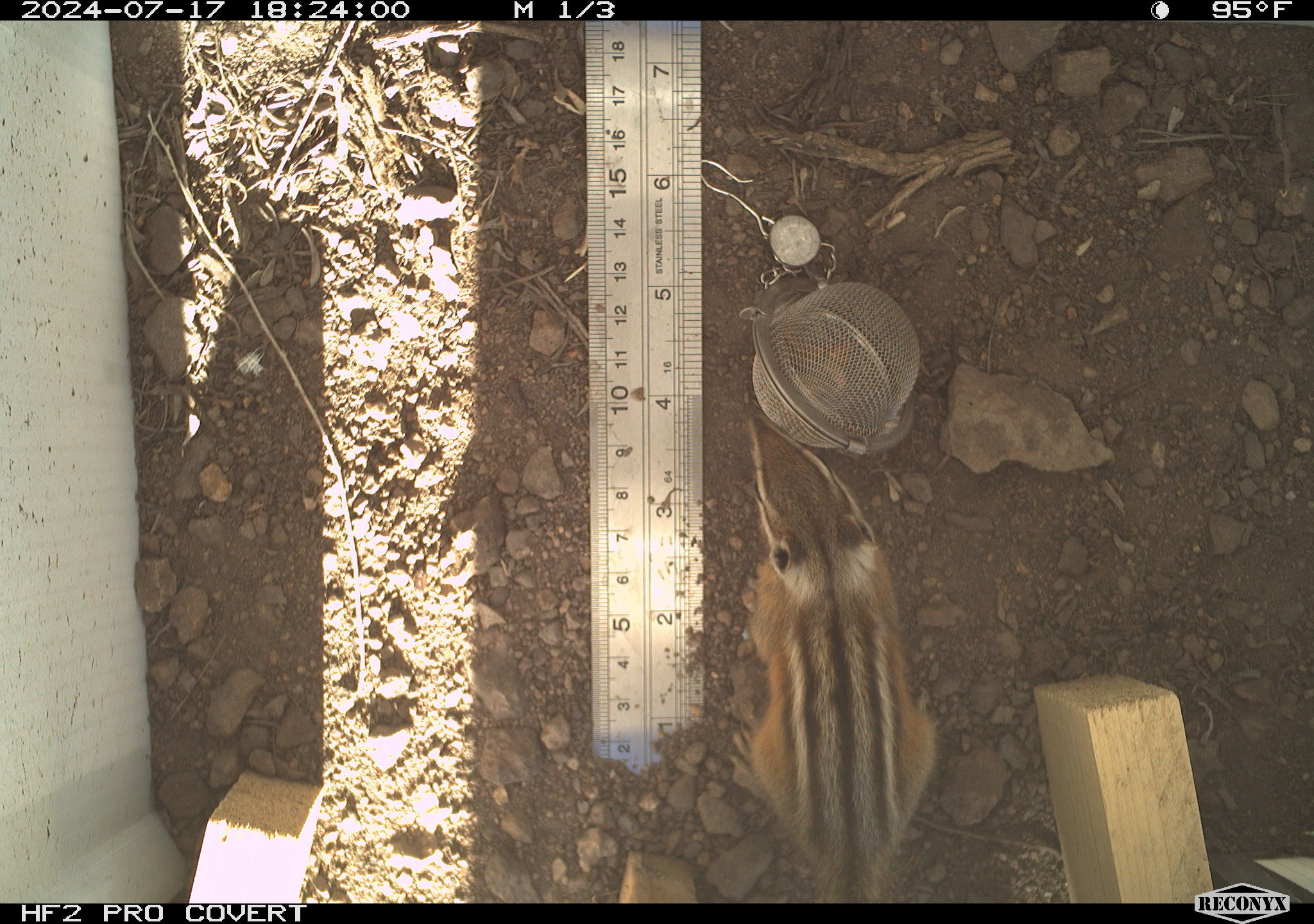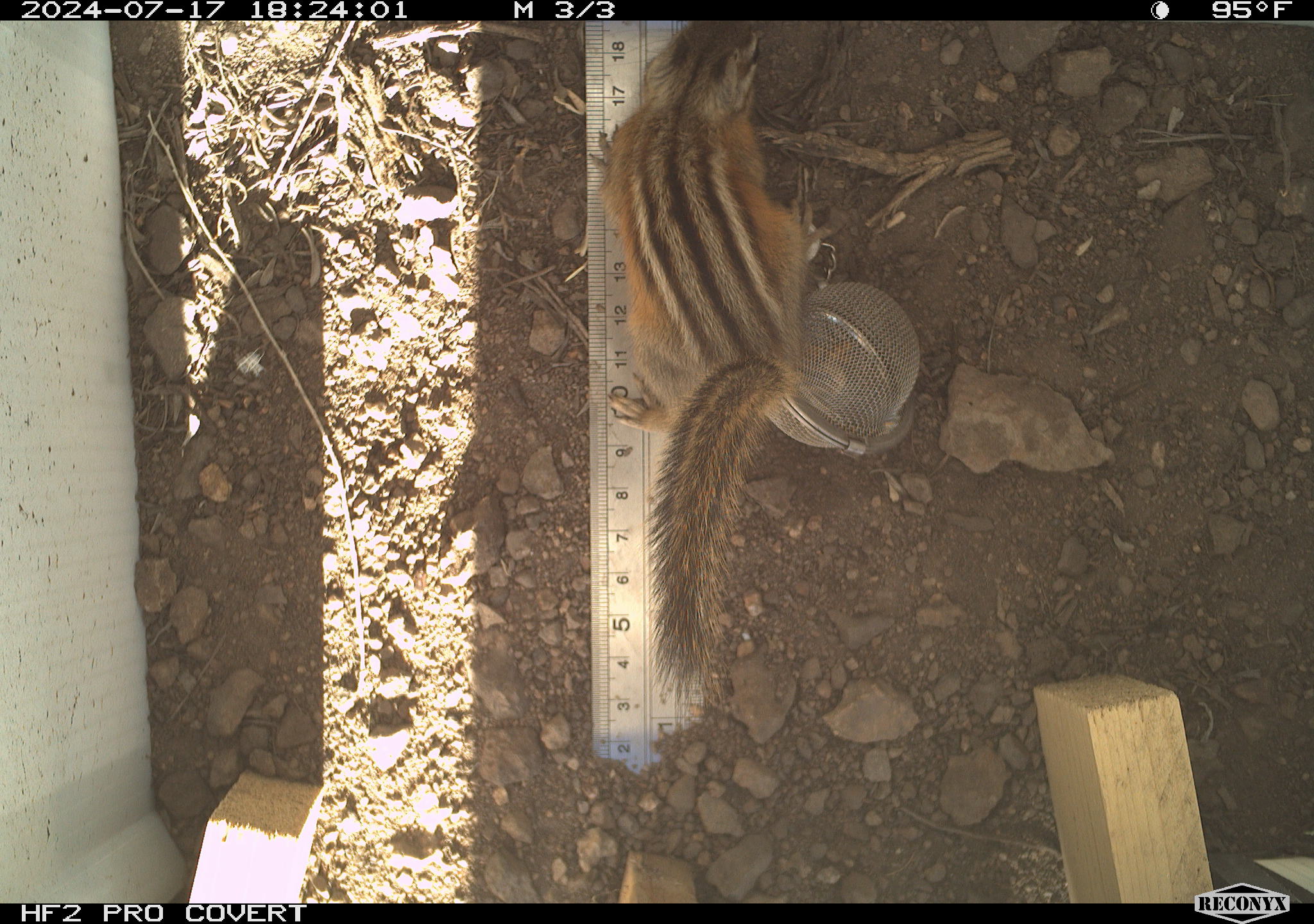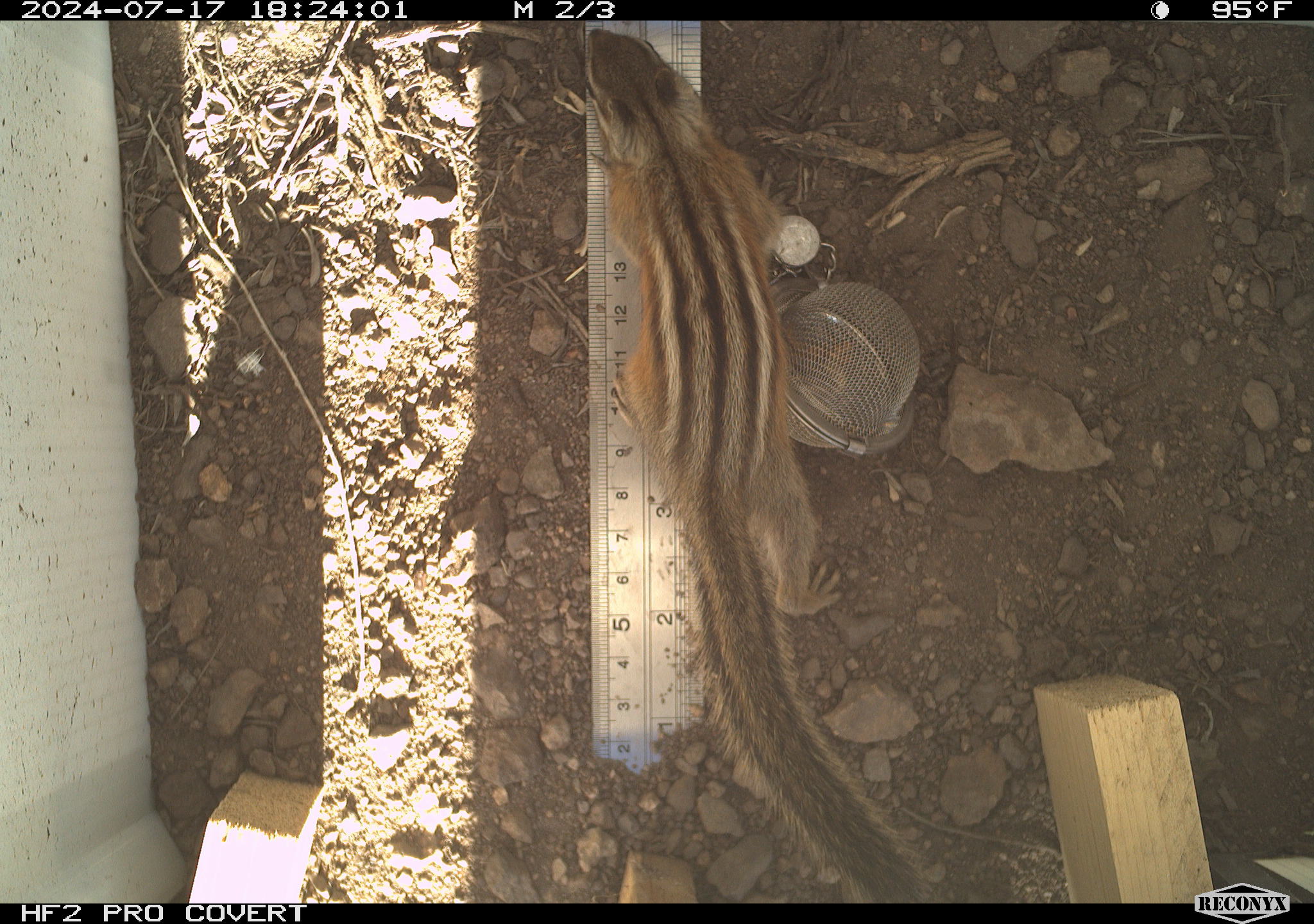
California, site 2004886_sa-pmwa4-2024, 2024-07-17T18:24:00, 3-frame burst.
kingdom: Animalia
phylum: Chordata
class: Mammalia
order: Rodentia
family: Sciuridae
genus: Neotamias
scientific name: Neotamias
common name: western chipmunks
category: neotamias species